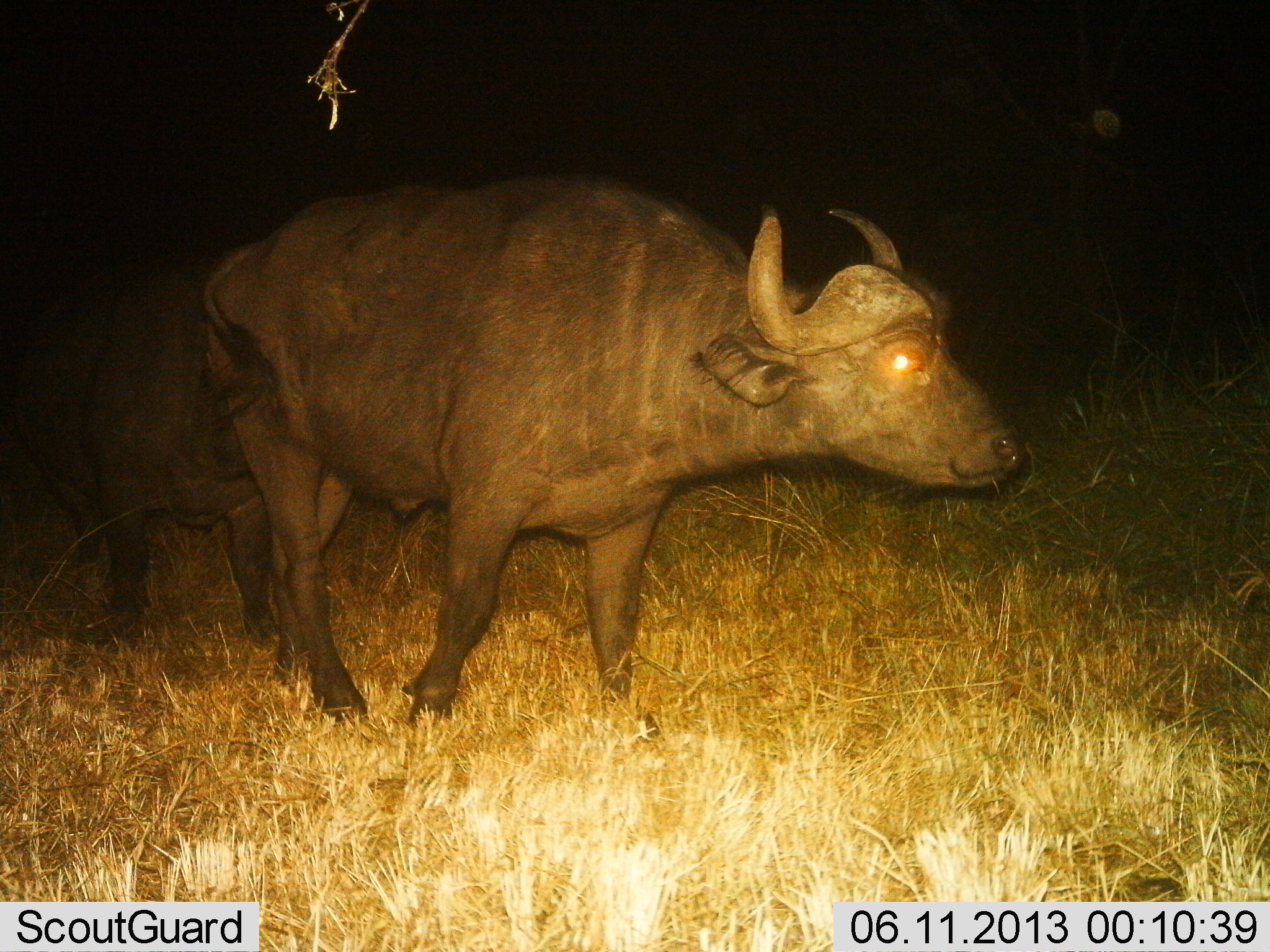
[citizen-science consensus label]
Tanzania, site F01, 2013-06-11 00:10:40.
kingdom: Animalia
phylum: Chordata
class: Mammalia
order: Artiodactyla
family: Bovidae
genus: Syncerus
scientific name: Syncerus caffer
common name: cape buffalo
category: buffalo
Buffalo (cape buffalo) (Syncerus caffer), count 2. Behavior (volunteer vote fractions): standing 70%, resting 0%, moving 40%, interacting 10%. Young present (vote fraction): 0%. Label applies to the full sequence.